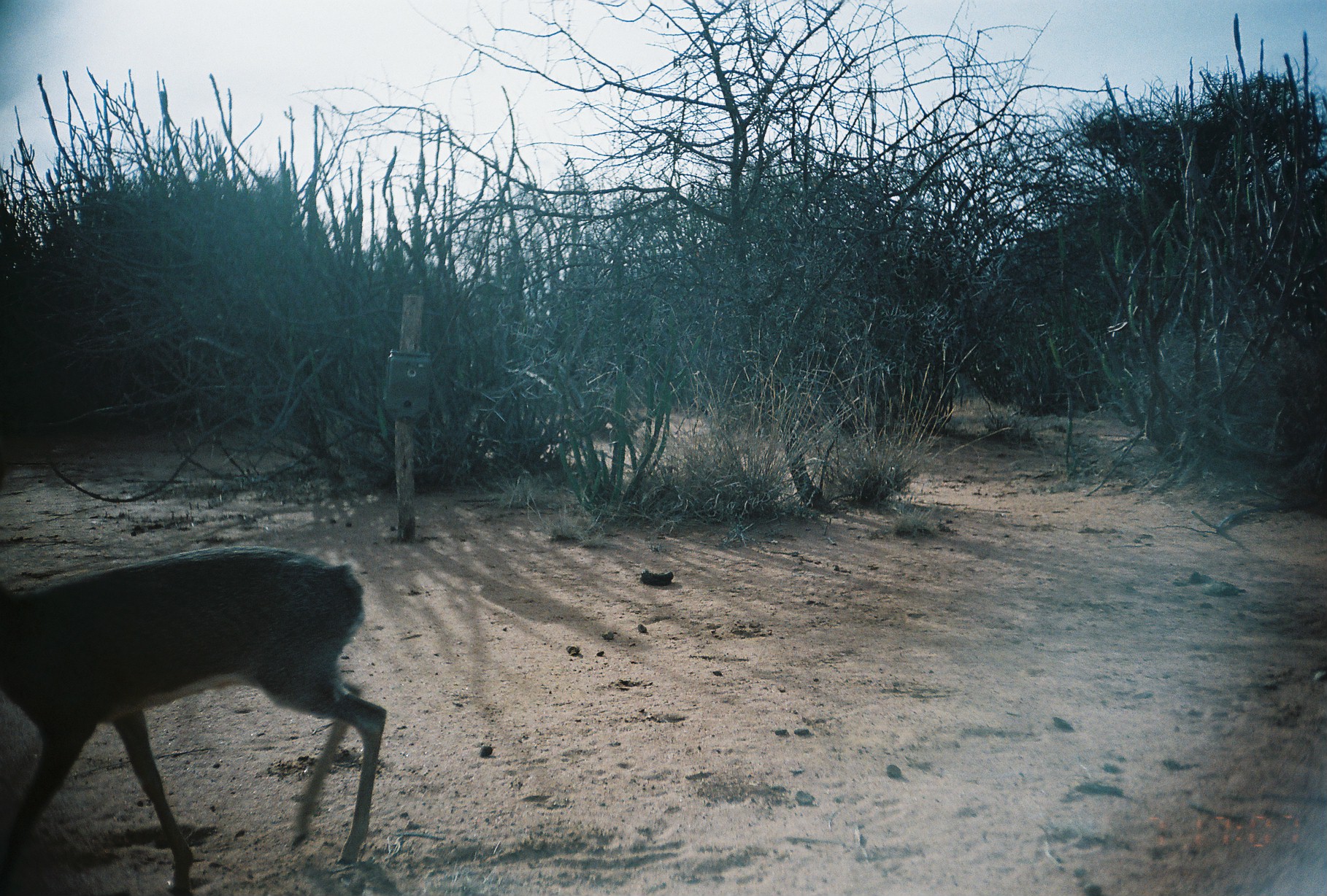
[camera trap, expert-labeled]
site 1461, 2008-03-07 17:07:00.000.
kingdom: Animalia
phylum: Chordata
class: Mammalia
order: Artiodactyla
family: Bovidae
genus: Madoqua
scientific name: Madoqua guentheri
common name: günther's dik-dik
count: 1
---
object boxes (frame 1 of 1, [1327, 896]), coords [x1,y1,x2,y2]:
madoqua guentheri: [0,542,388,893]